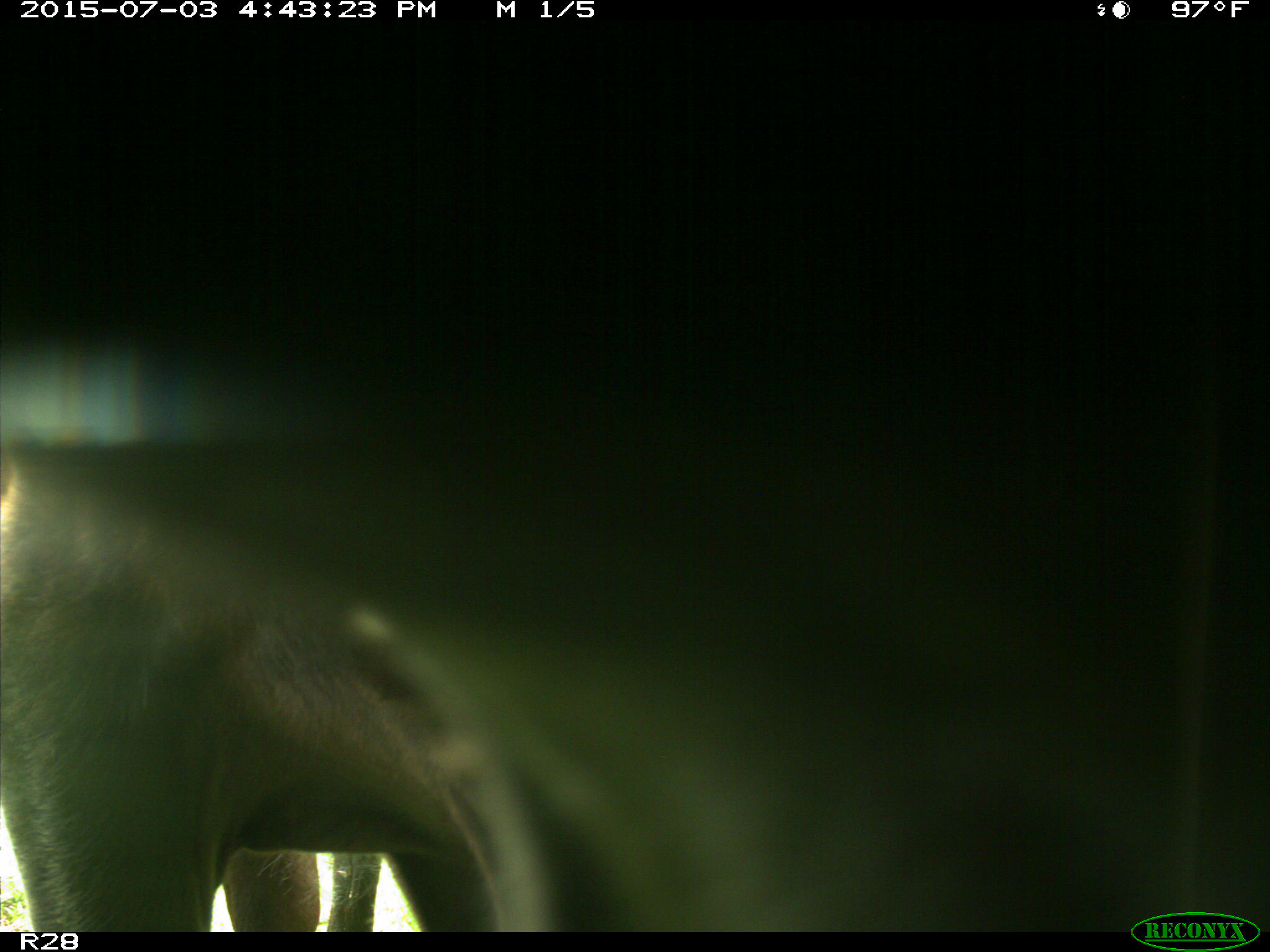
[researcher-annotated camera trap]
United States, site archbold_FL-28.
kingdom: Animalia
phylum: Chordata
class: Mammalia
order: Artiodactyla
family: Bovidae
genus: Bos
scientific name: Bos taurus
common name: domestic cow